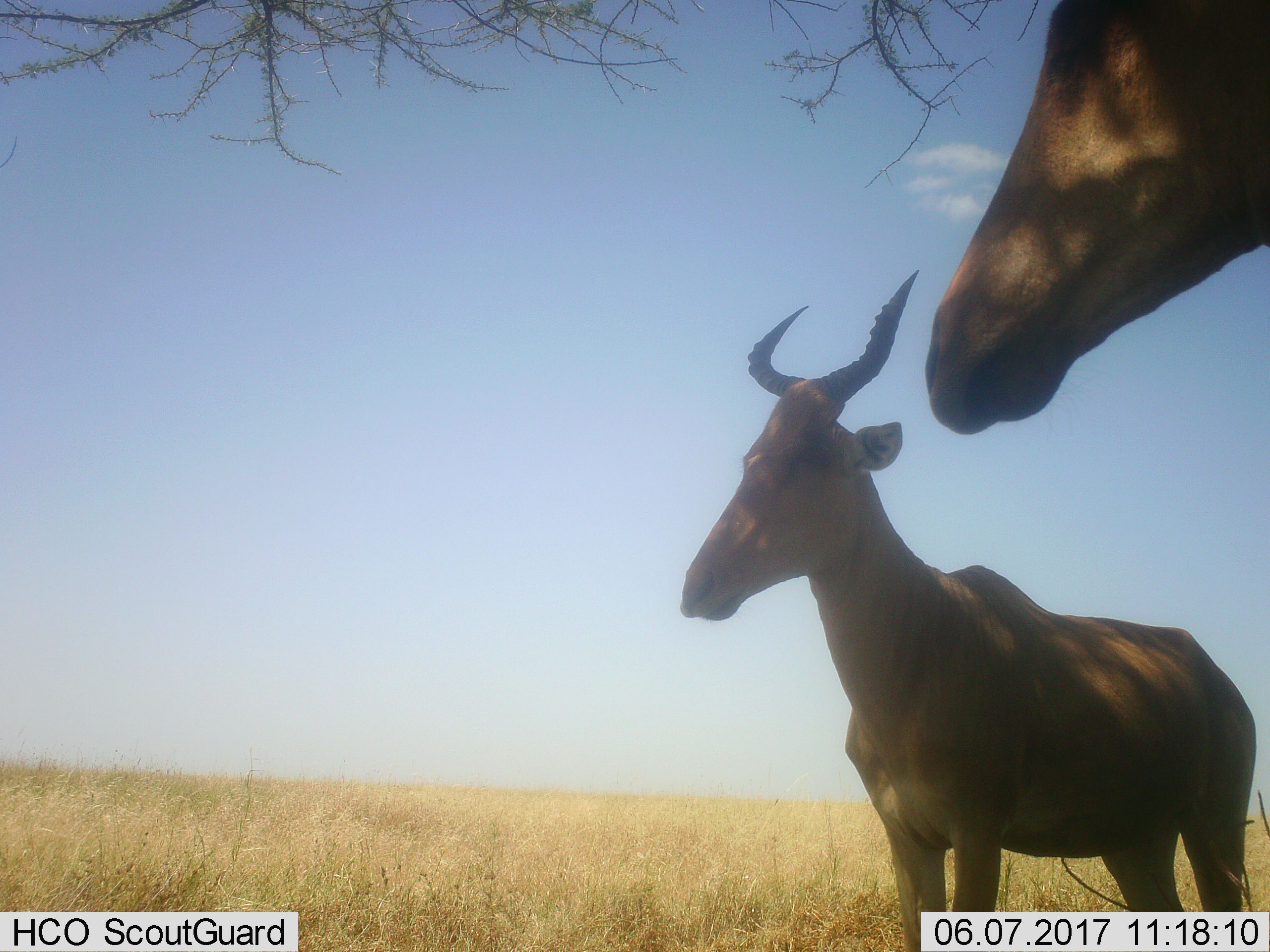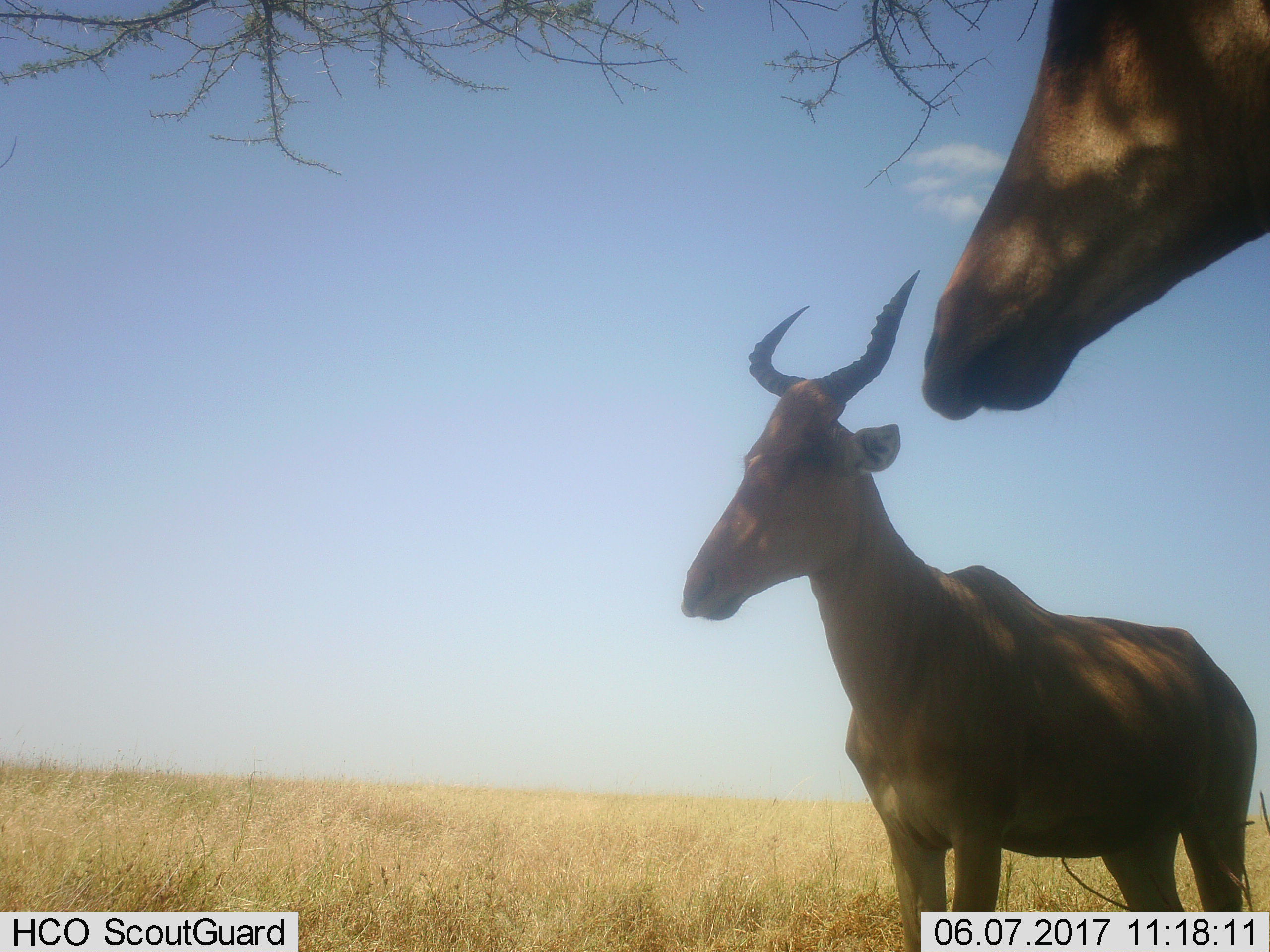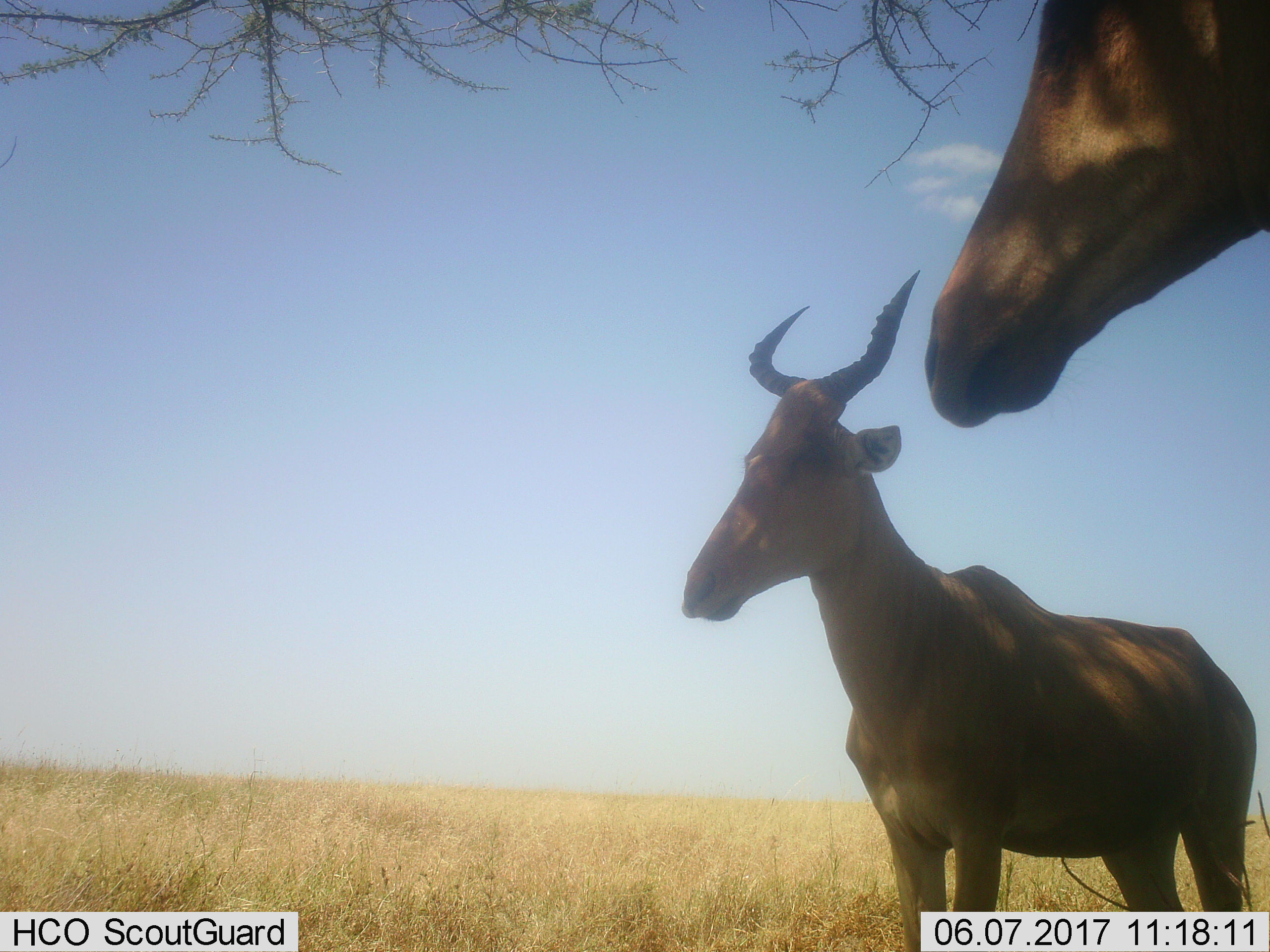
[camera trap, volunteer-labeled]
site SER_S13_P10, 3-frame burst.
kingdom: Animalia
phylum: Chordata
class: Mammalia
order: Artiodactyla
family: Bovidae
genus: Alcelaphus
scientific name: Alcelaphus buselaphus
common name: hartebeest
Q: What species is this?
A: Hartebeest (Alcelaphus buselaphus).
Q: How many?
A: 2.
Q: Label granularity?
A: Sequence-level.